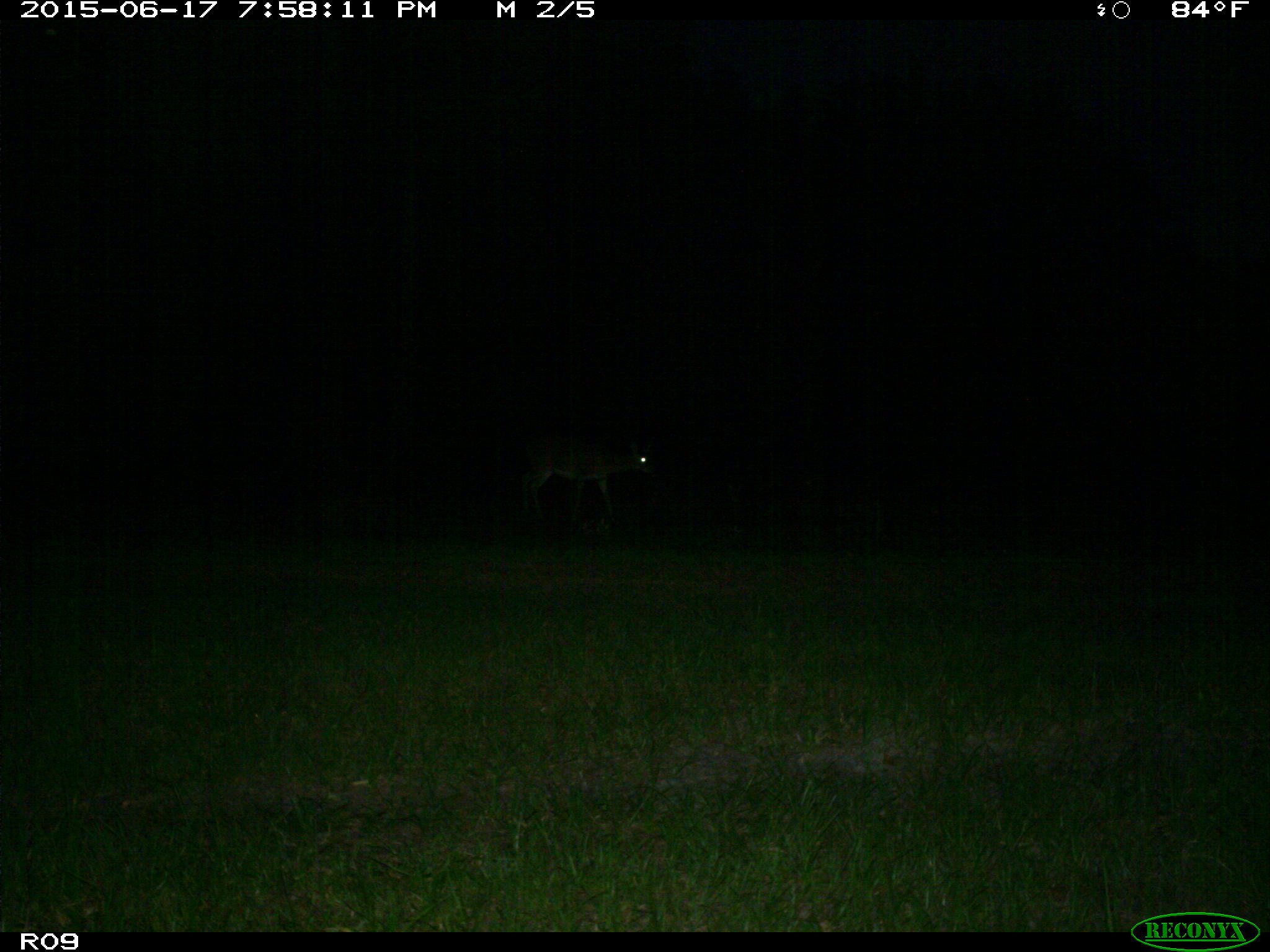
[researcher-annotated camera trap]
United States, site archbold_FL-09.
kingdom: Animalia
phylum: Chordata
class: Mammalia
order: Artiodactyla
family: Cervidae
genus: Odocoileus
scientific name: Odocoileus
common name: deer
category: unidentified deer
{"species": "unidentified deer (deer) (Odocoileus)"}